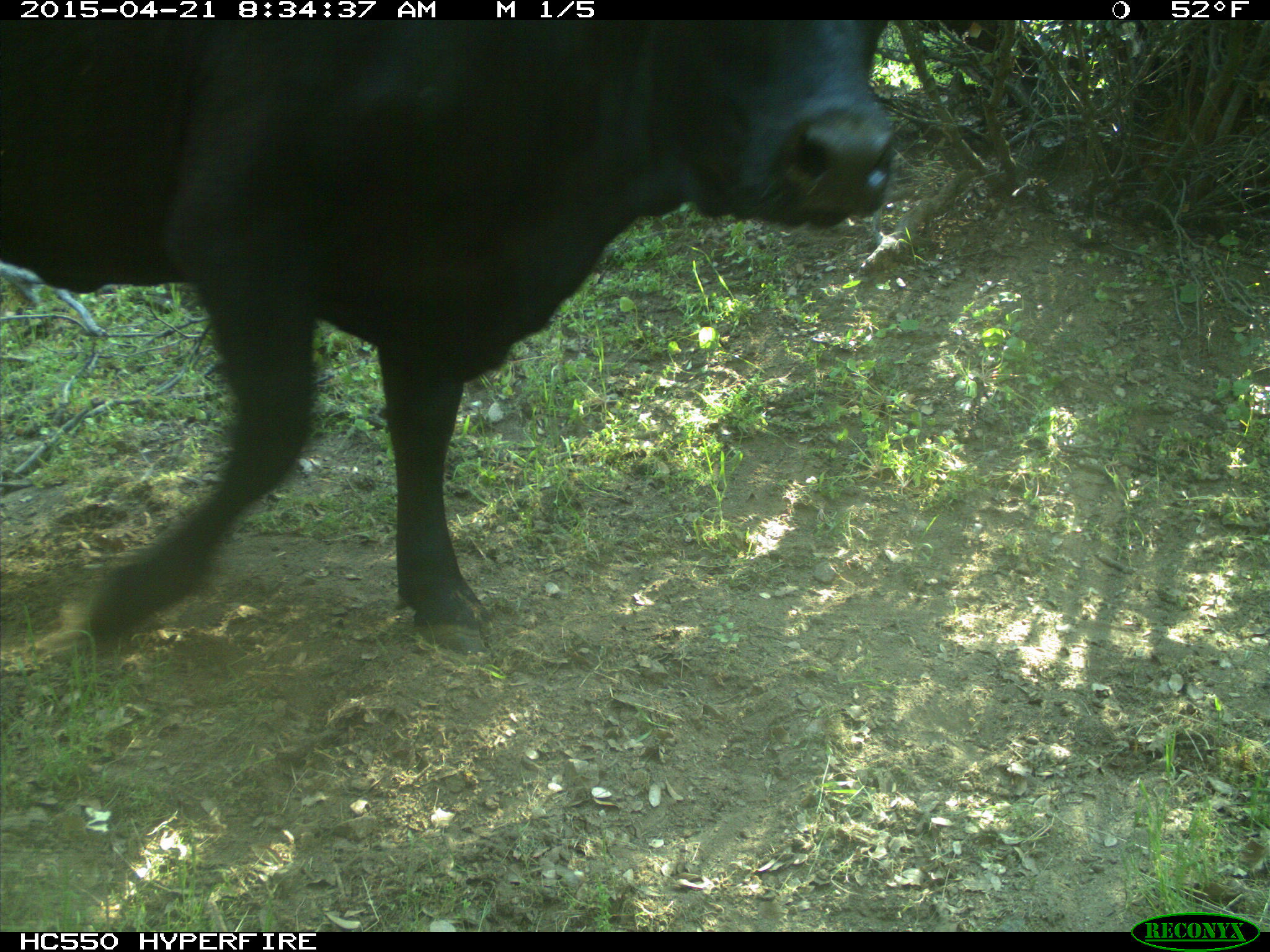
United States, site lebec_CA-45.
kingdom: Animalia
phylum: Chordata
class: Mammalia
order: Artiodactyla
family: Bovidae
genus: Bos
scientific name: Bos taurus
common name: domestic cow